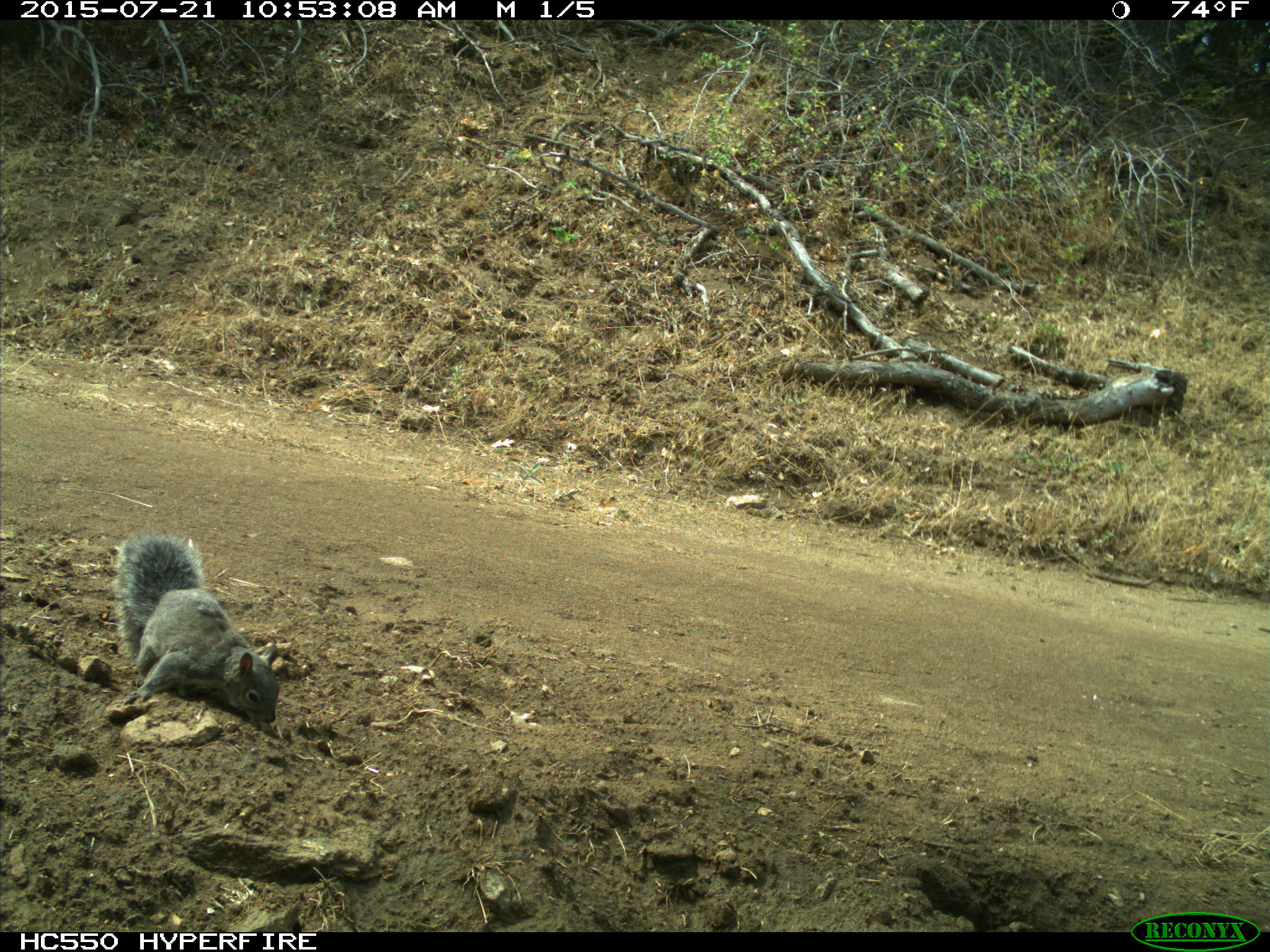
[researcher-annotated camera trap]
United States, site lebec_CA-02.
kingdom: Animalia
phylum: Chordata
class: Mammalia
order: Rodentia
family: Sciuridae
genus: Sciurus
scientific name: Sciurus carolinensis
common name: eastern gray squirrel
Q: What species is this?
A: Sciurus carolinensis (eastern gray squirrel).